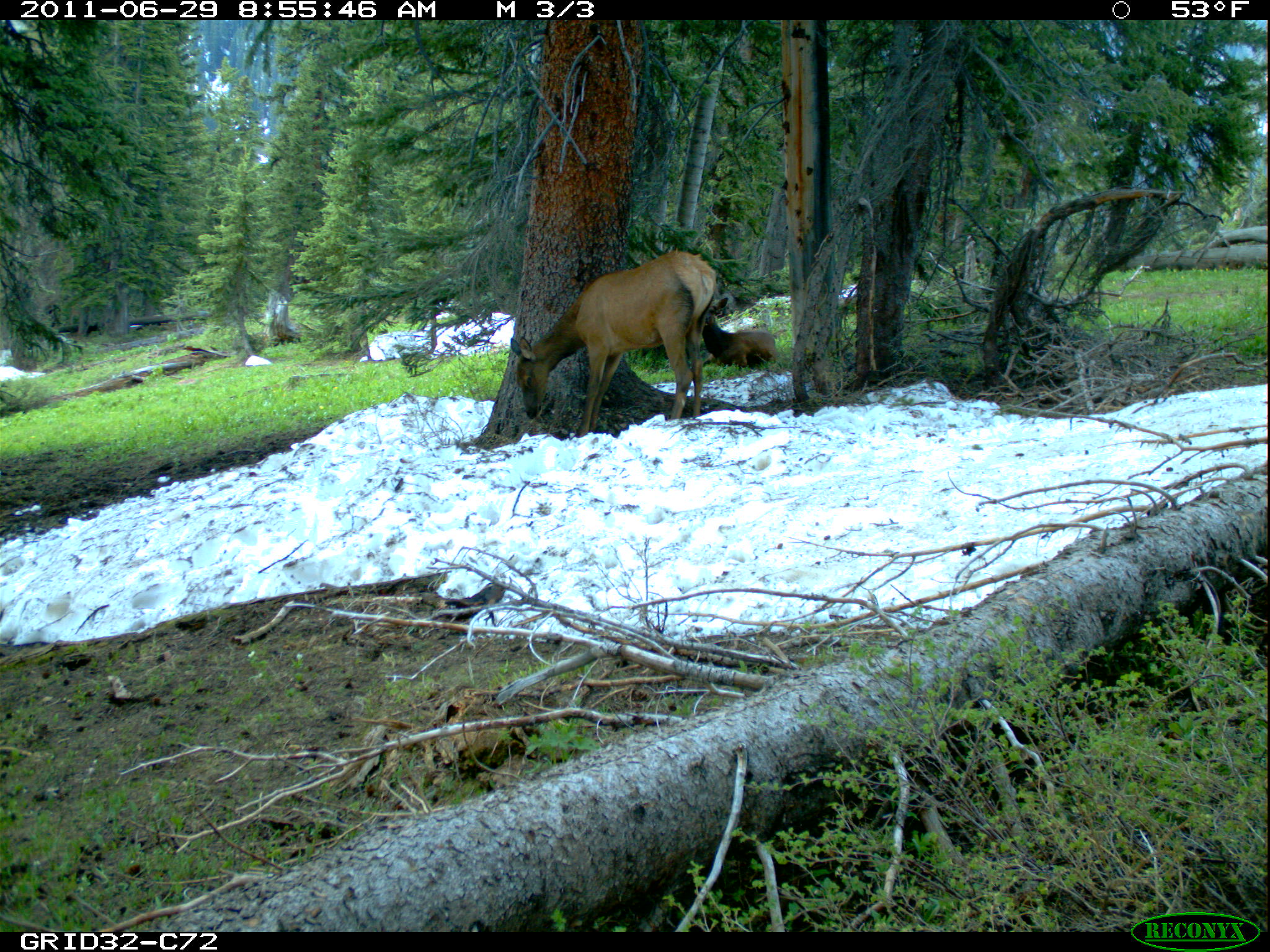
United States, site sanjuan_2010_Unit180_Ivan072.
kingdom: Animalia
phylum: Chordata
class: Mammalia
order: Artiodactyla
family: Cervidae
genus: Cervus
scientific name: Cervus elaphus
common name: red deer